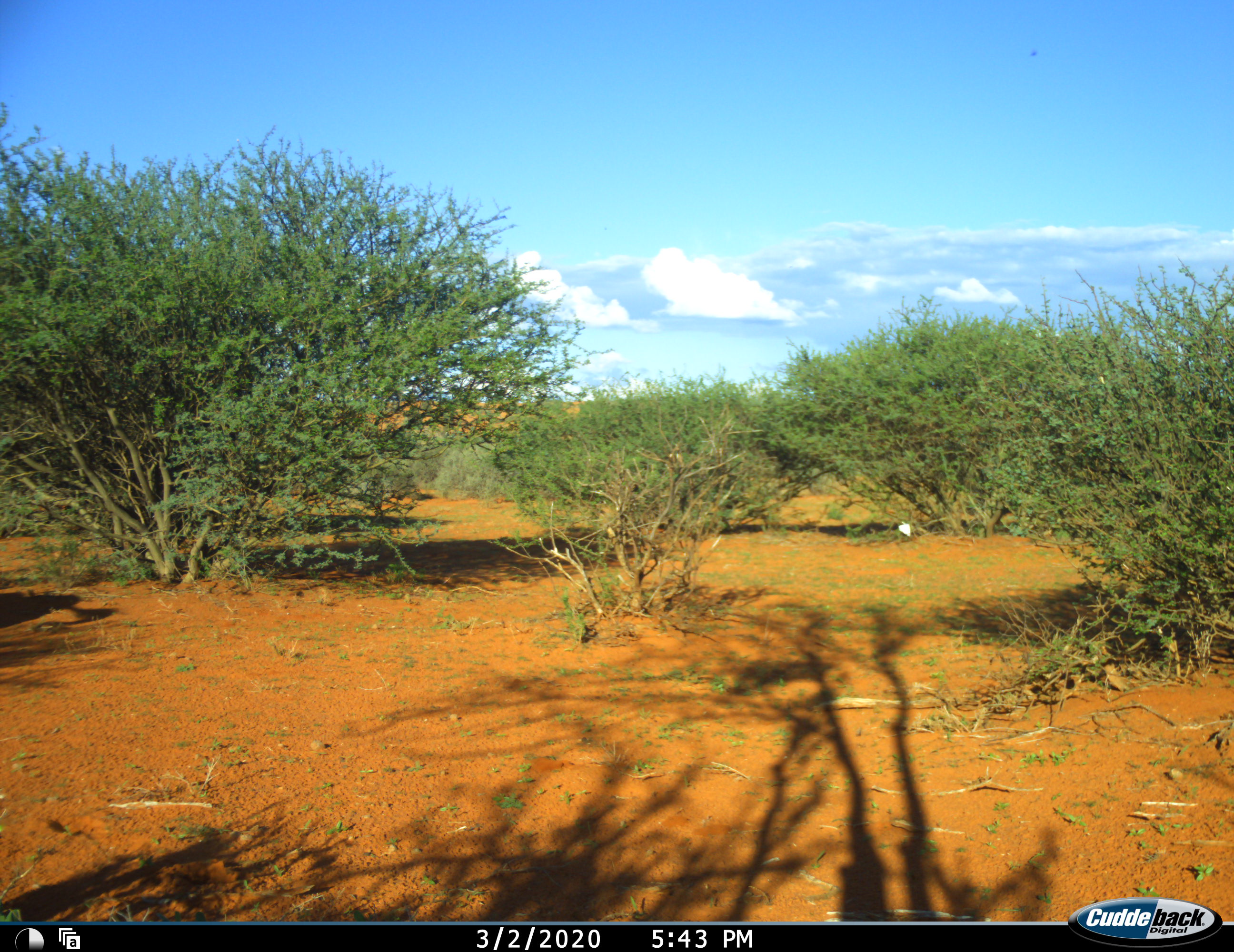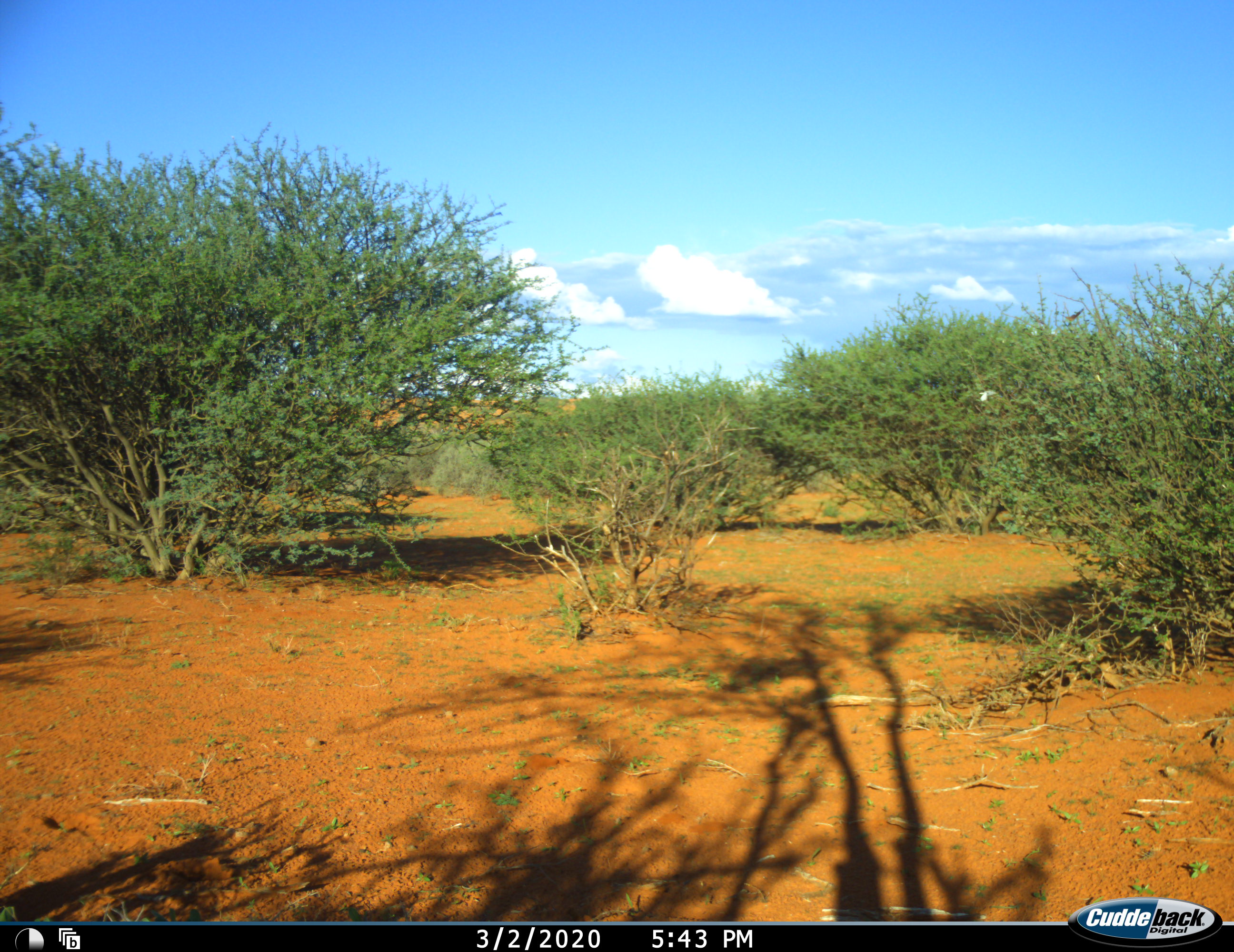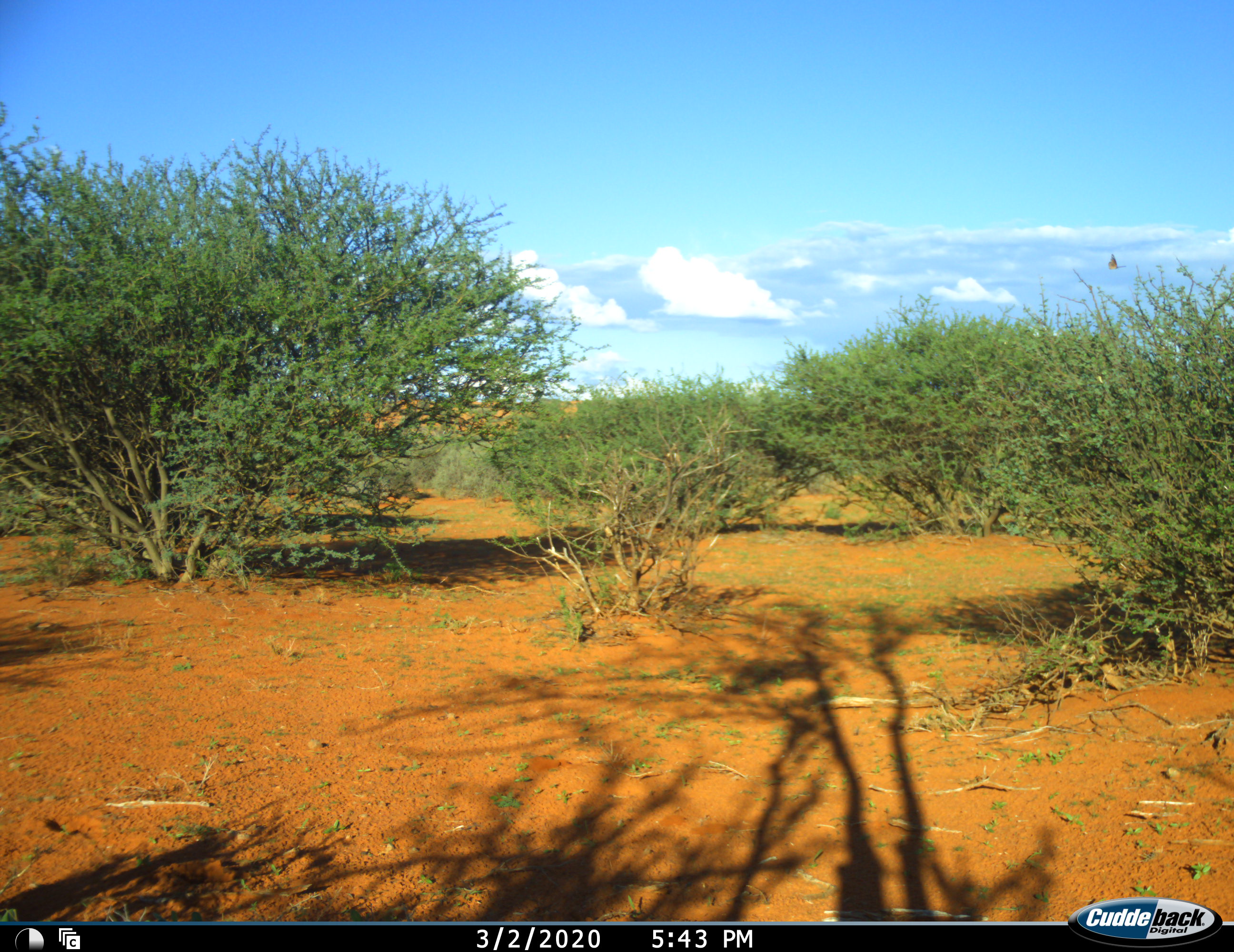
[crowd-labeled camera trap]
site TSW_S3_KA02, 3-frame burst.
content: unidentified animal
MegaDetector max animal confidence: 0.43